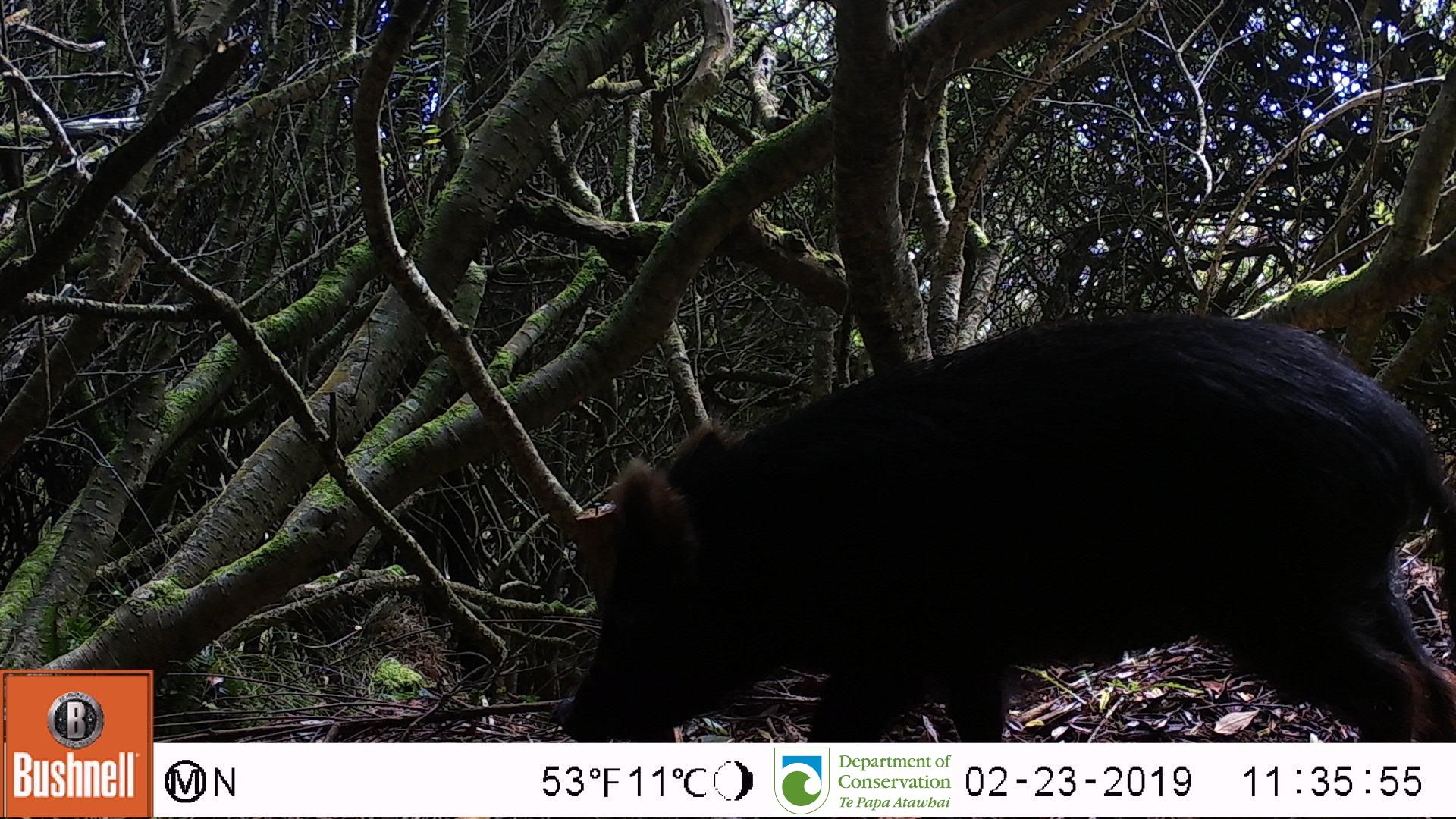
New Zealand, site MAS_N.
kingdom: Animalia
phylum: Chordata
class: Mammalia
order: Artiodactyla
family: Suidae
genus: Sus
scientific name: Sus scrofa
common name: pig